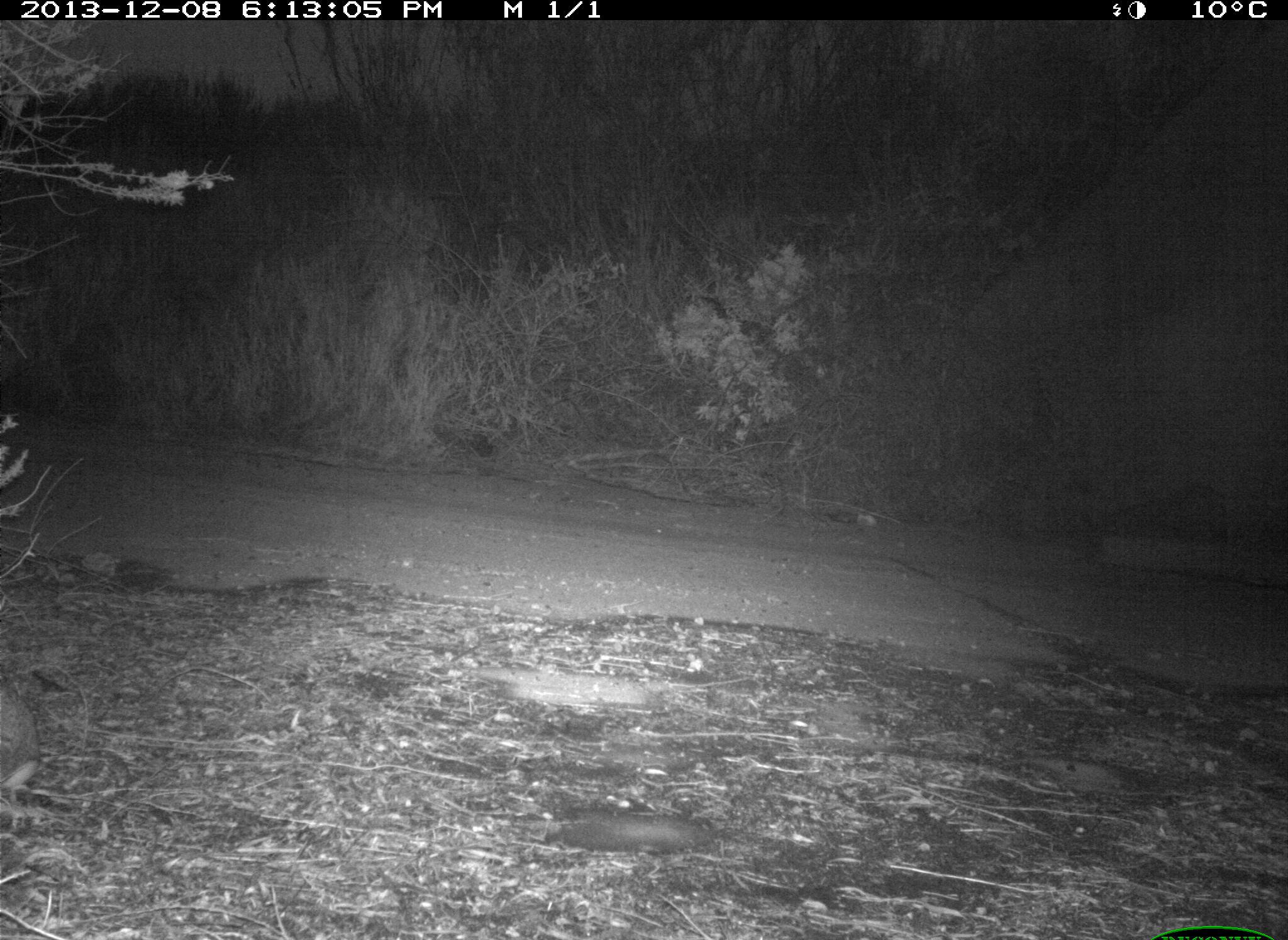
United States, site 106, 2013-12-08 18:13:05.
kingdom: Animalia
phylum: Chordata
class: Mammalia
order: Lagomorpha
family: Leporidae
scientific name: Leporidae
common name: rabbits and hares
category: rabbit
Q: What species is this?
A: Rabbit (rabbits and hares) (Leporidae).